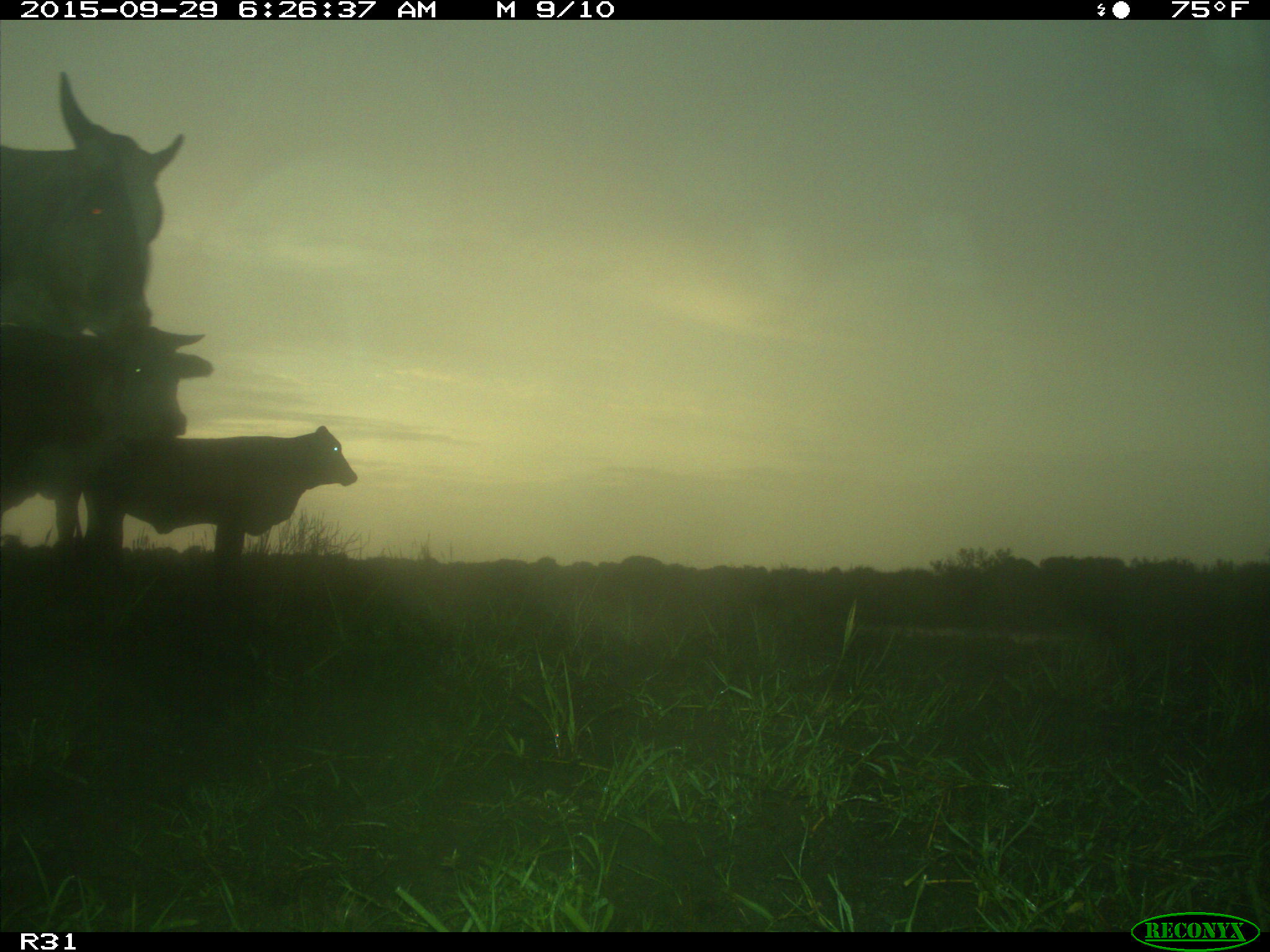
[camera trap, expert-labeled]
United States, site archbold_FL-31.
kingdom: Animalia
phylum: Chordata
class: Mammalia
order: Artiodactyla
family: Bovidae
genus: Bos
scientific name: Bos taurus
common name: domestic cow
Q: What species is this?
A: Bos taurus (domestic cow).